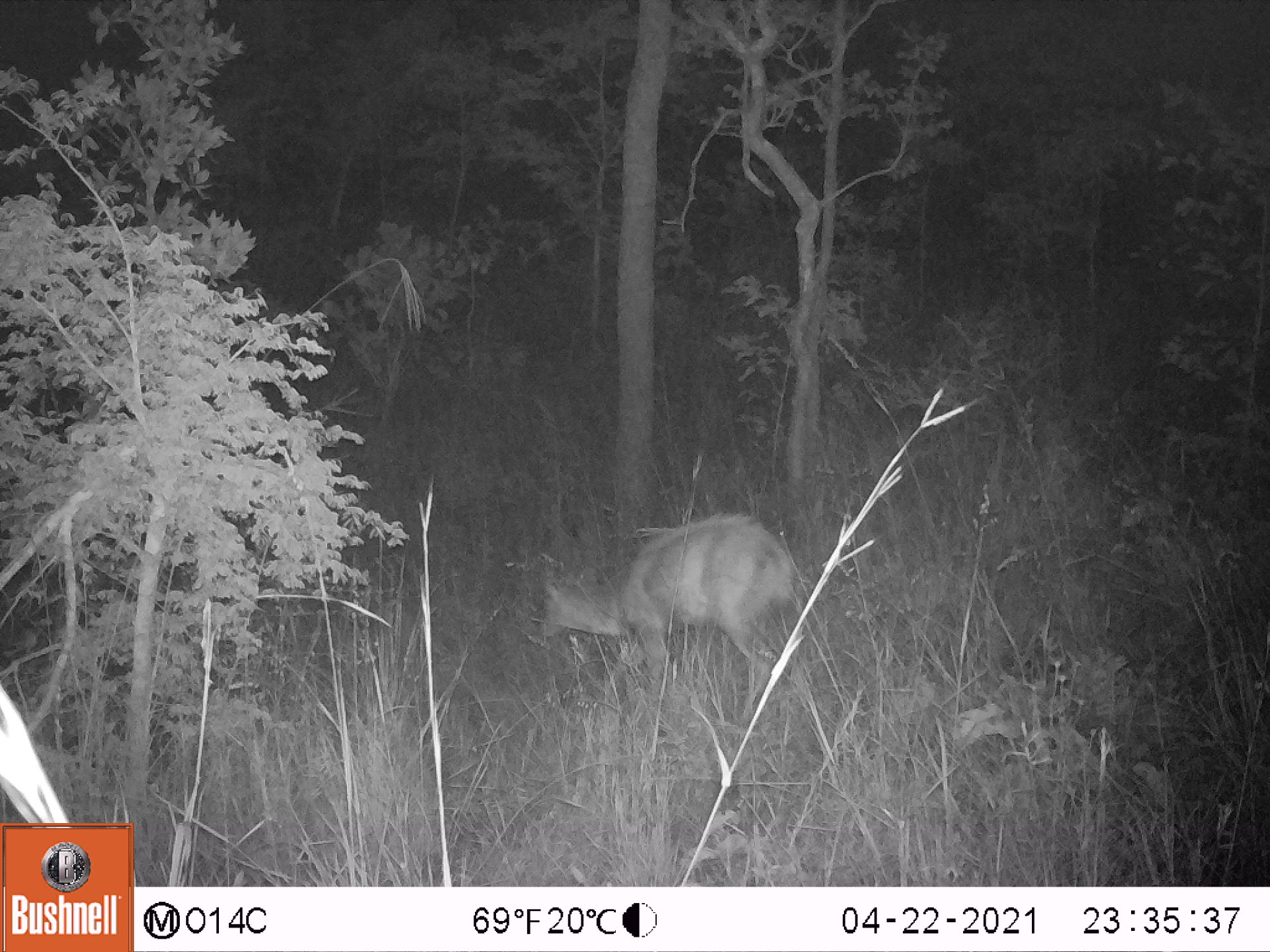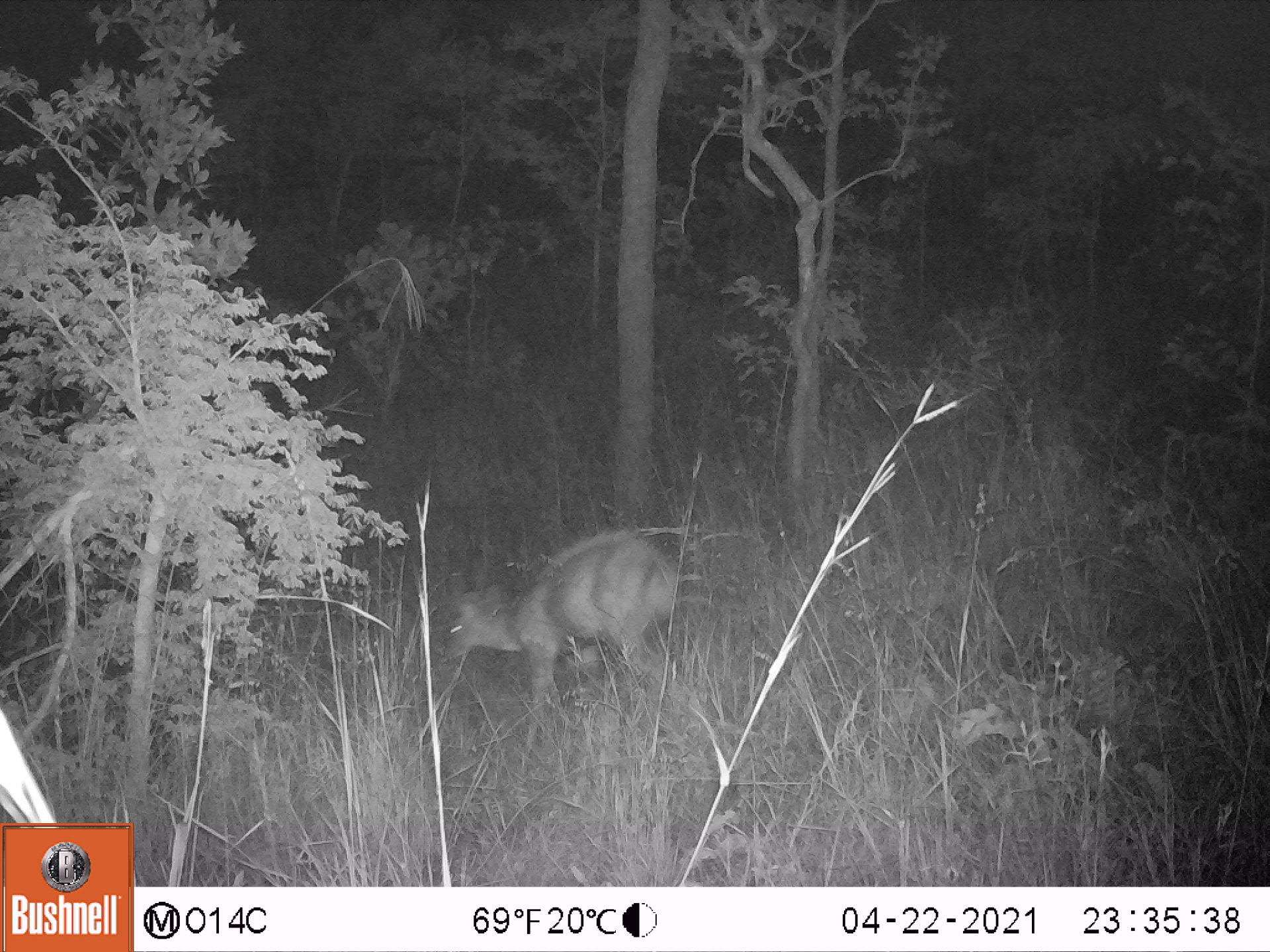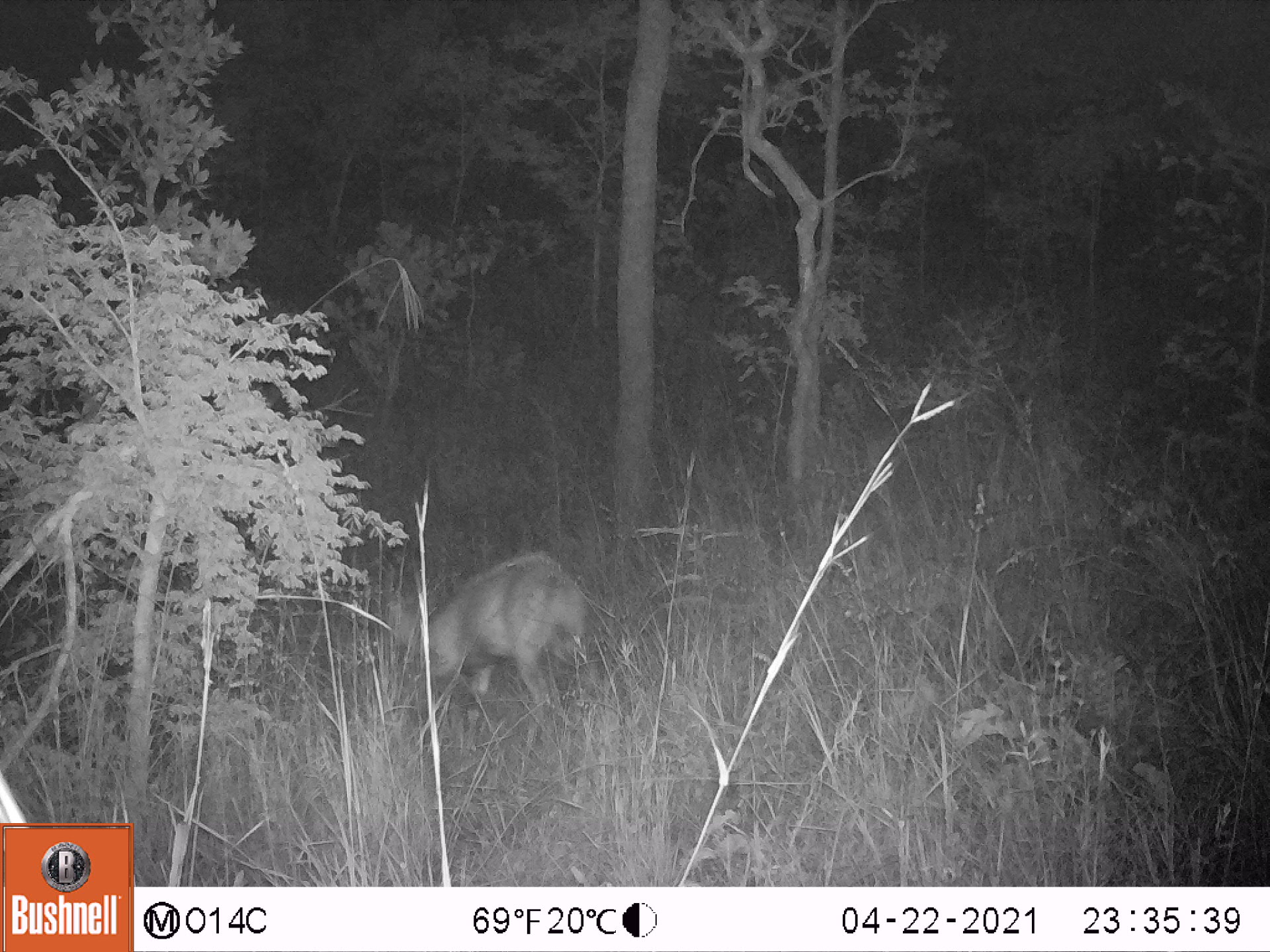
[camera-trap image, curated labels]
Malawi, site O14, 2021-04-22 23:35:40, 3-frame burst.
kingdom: Animalia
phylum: Chordata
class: Mammalia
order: Artiodactyla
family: Bovidae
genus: Tragelaphus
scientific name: Tragelaphus sylvaticus sylvaticus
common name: cape bushbuck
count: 1